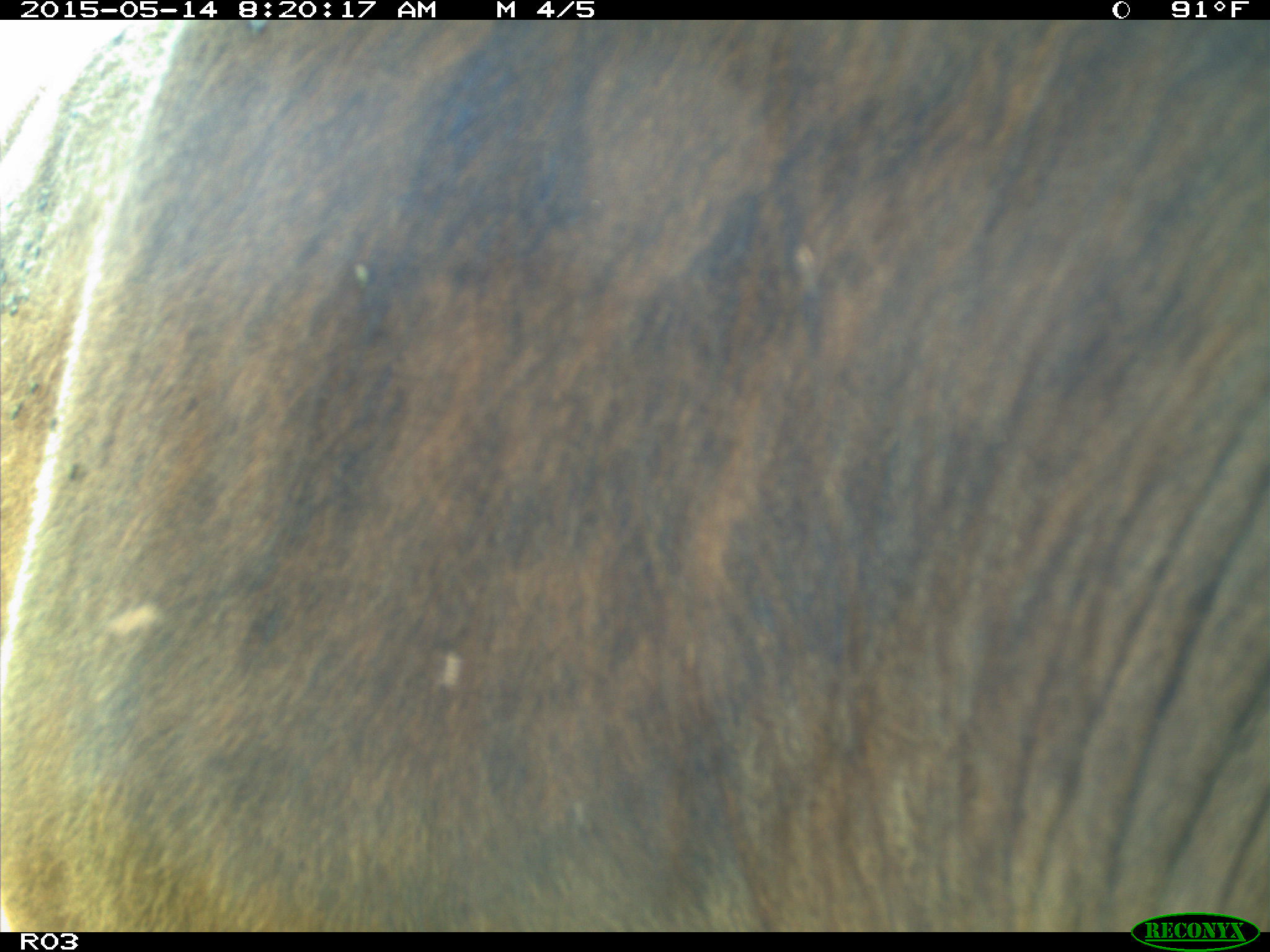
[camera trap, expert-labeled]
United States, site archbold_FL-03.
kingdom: Animalia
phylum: Chordata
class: Mammalia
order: Artiodactyla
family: Bovidae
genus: Bos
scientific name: Bos taurus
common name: domestic cow